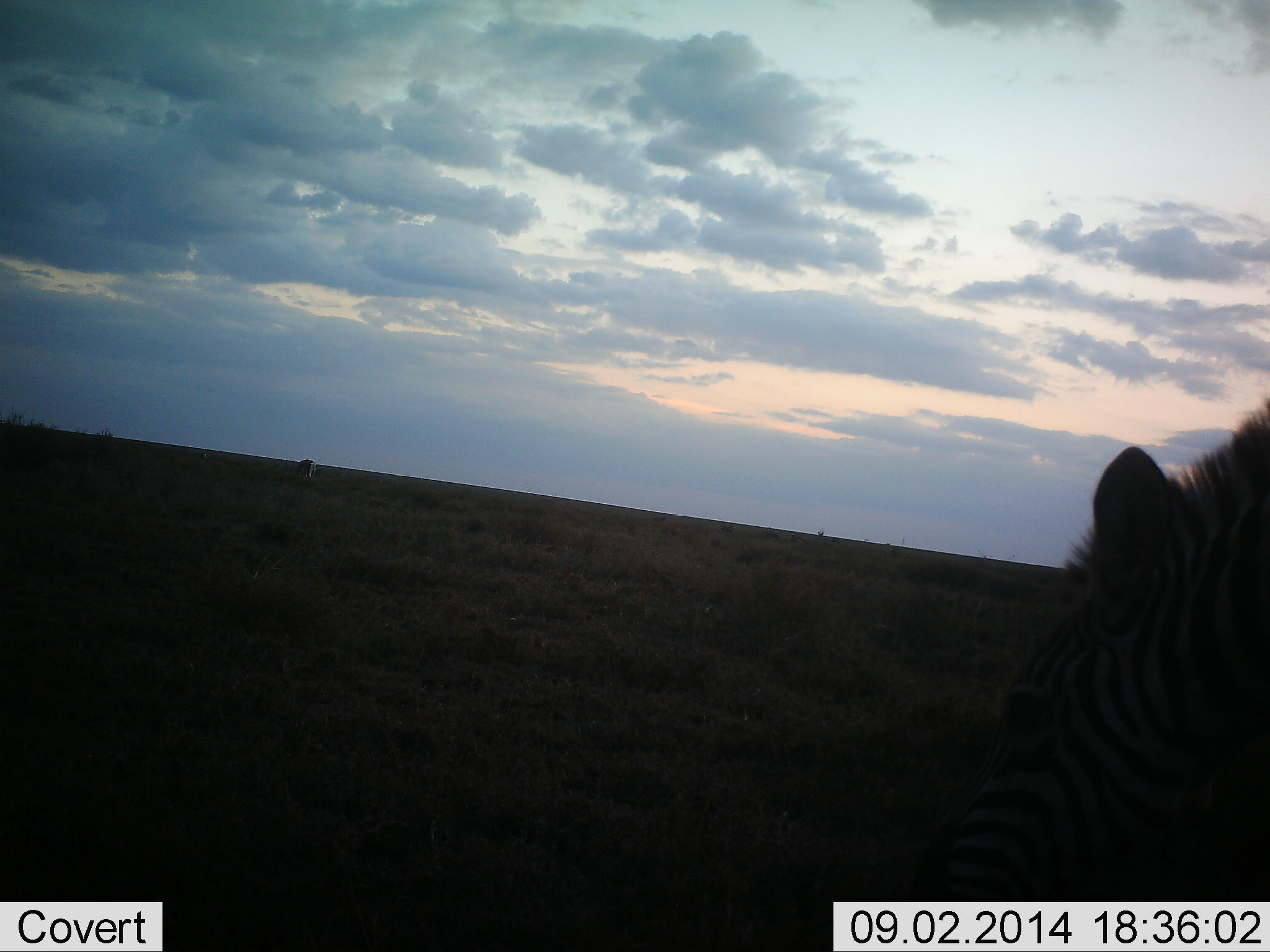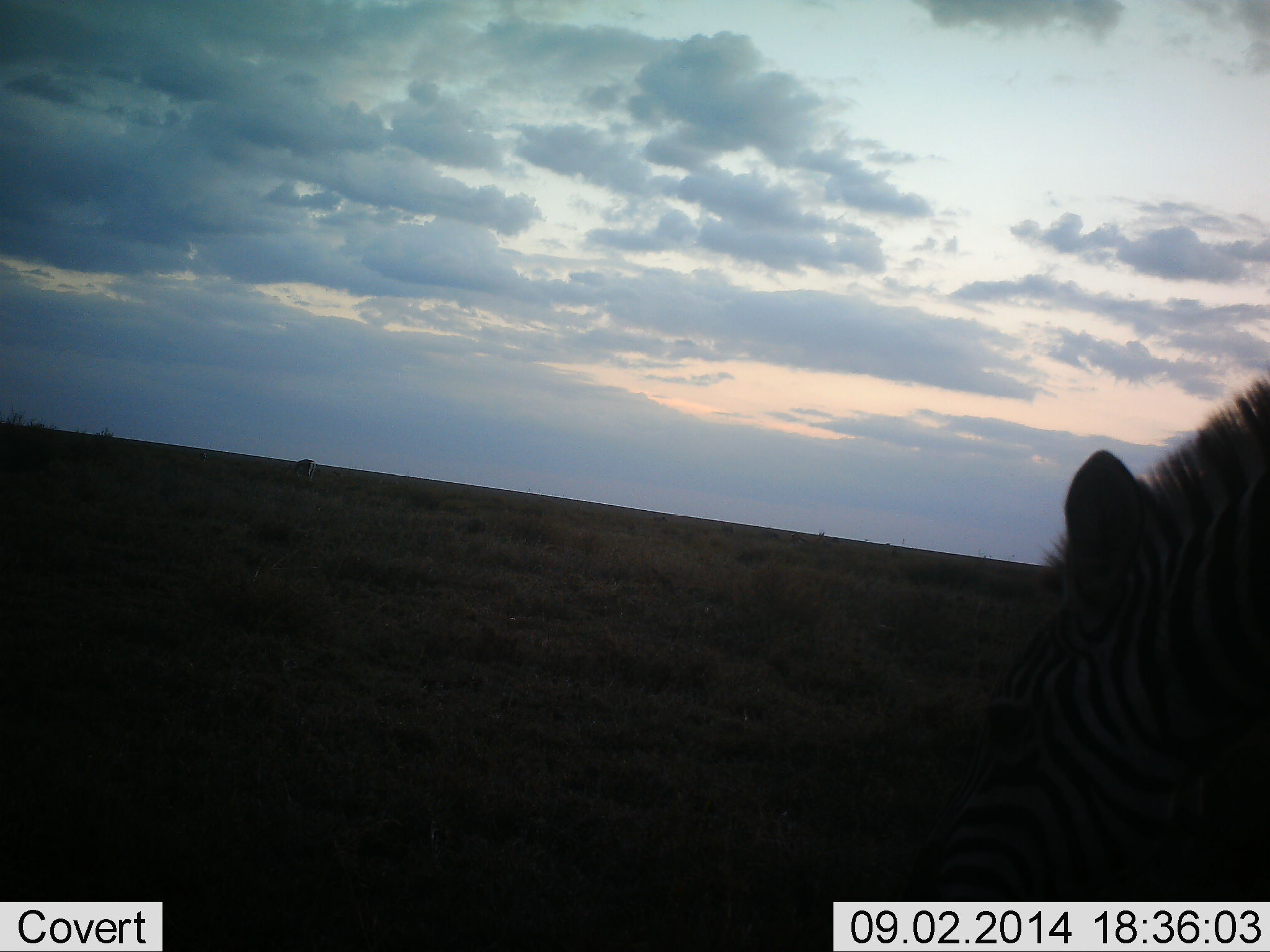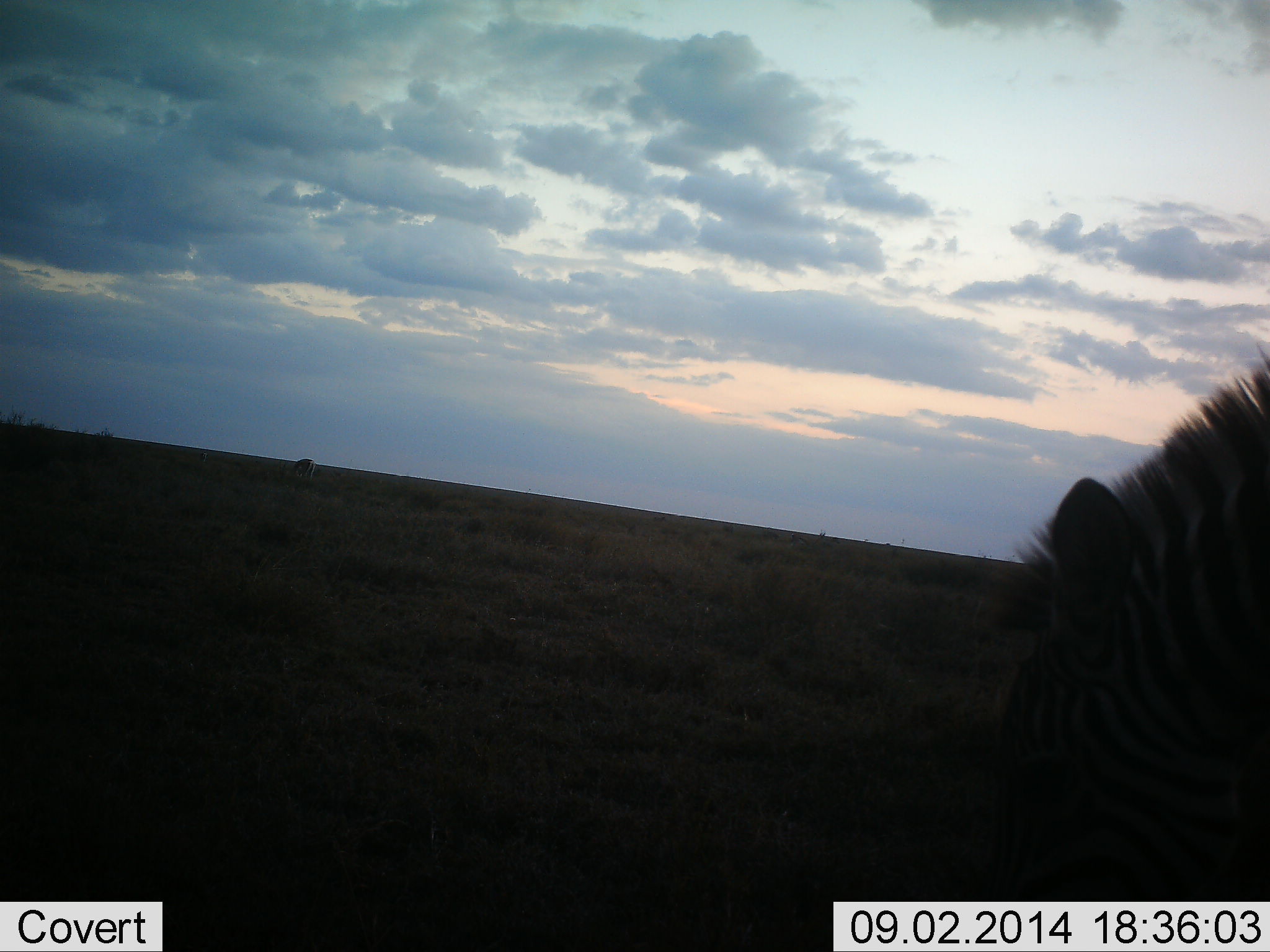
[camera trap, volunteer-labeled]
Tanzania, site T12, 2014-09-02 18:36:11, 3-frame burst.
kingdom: Animalia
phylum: Chordata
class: Mammalia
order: Perissodactyla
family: Equidae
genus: Equus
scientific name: Equus quagga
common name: plains zebra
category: zebra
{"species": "zebra (plains zebra) (Equus quagga)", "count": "1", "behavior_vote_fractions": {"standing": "20%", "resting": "0%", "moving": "10%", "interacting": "0%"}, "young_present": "0%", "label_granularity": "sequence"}